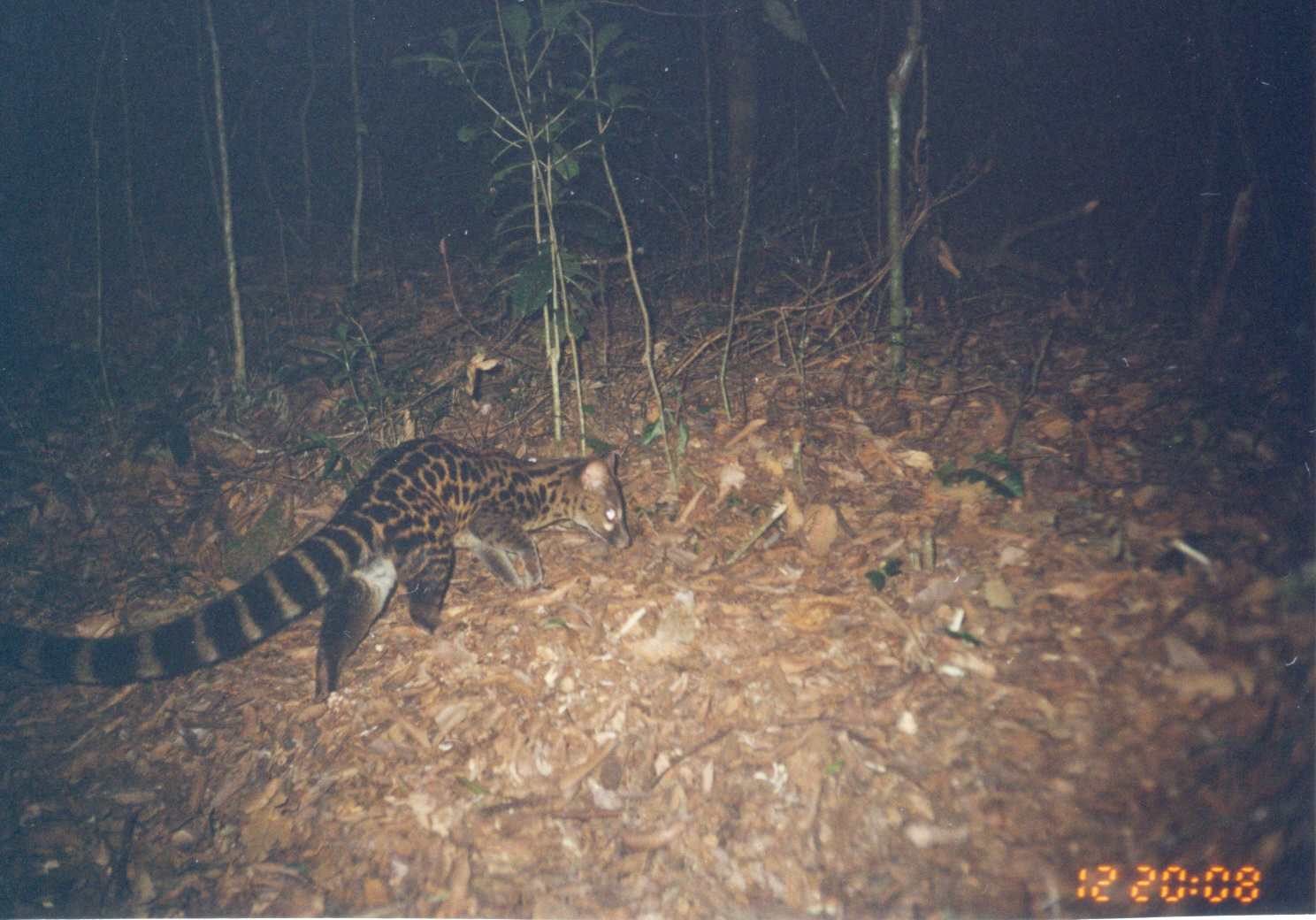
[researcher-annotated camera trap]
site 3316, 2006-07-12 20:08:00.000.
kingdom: Animalia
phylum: Chordata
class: Mammalia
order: Carnivora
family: Viverridae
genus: Genetta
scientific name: Genetta servalina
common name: servaline genet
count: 1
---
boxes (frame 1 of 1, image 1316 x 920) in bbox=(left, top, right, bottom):
genetta servalina: bbox=(0, 434, 634, 712)